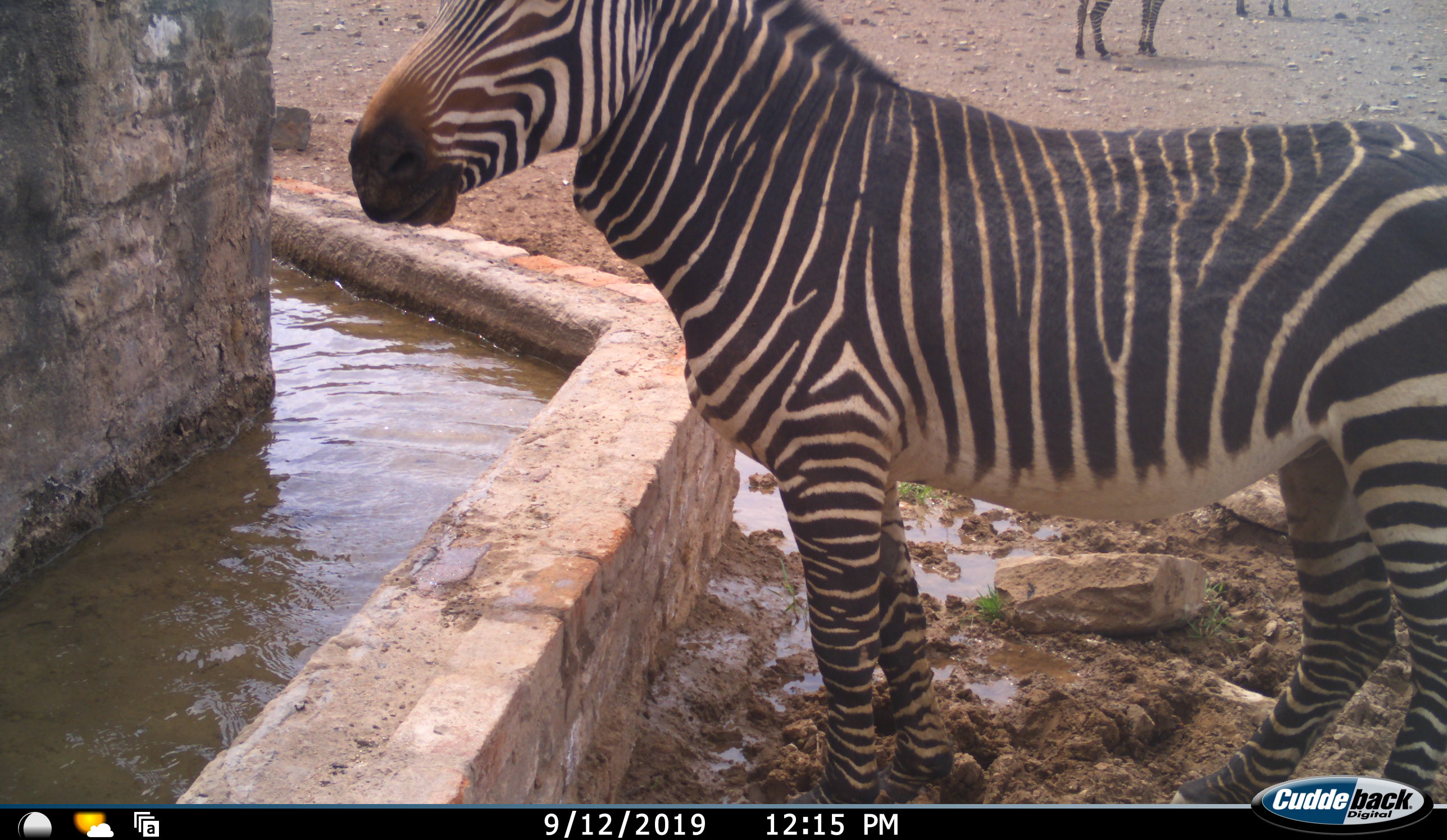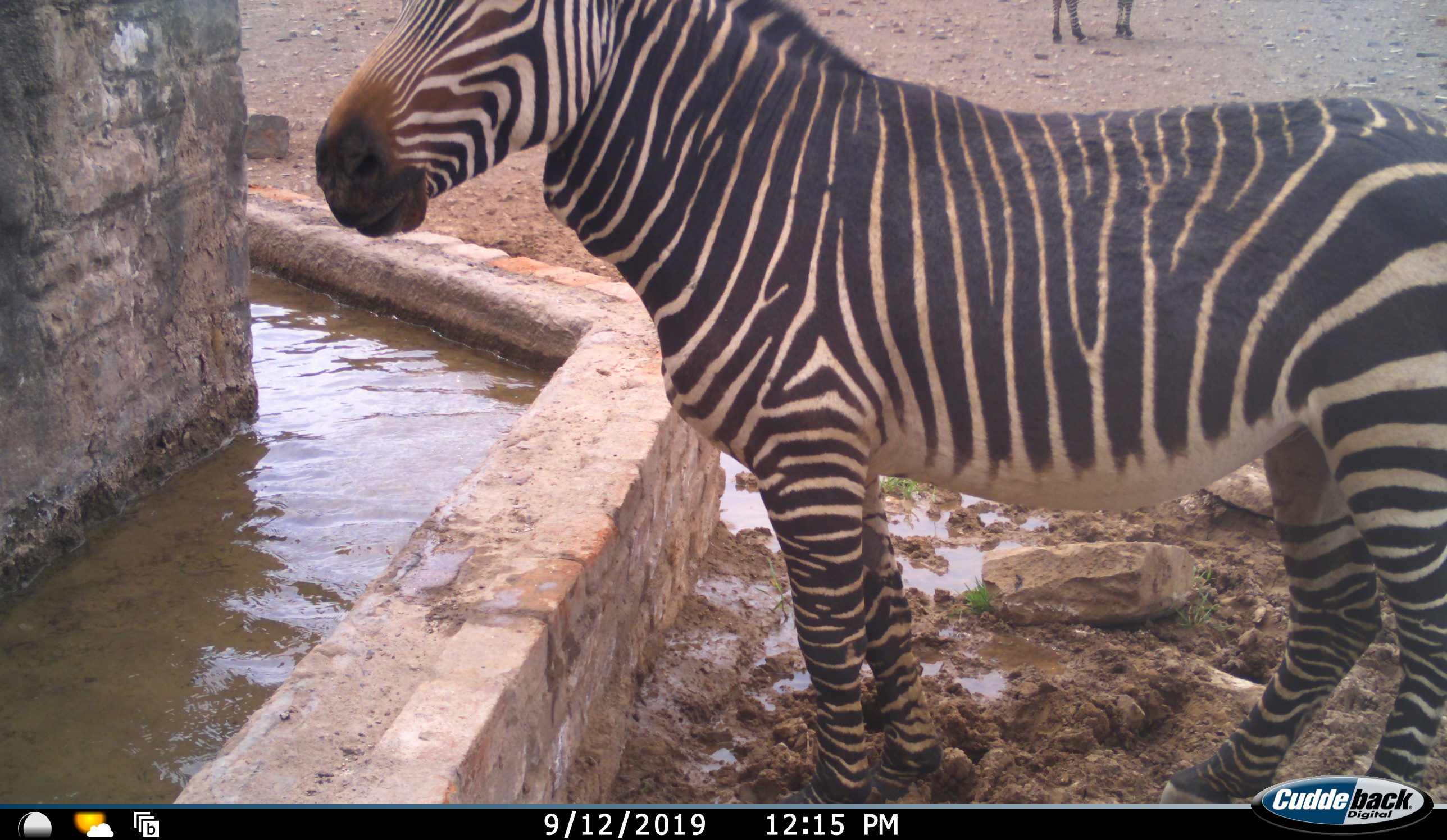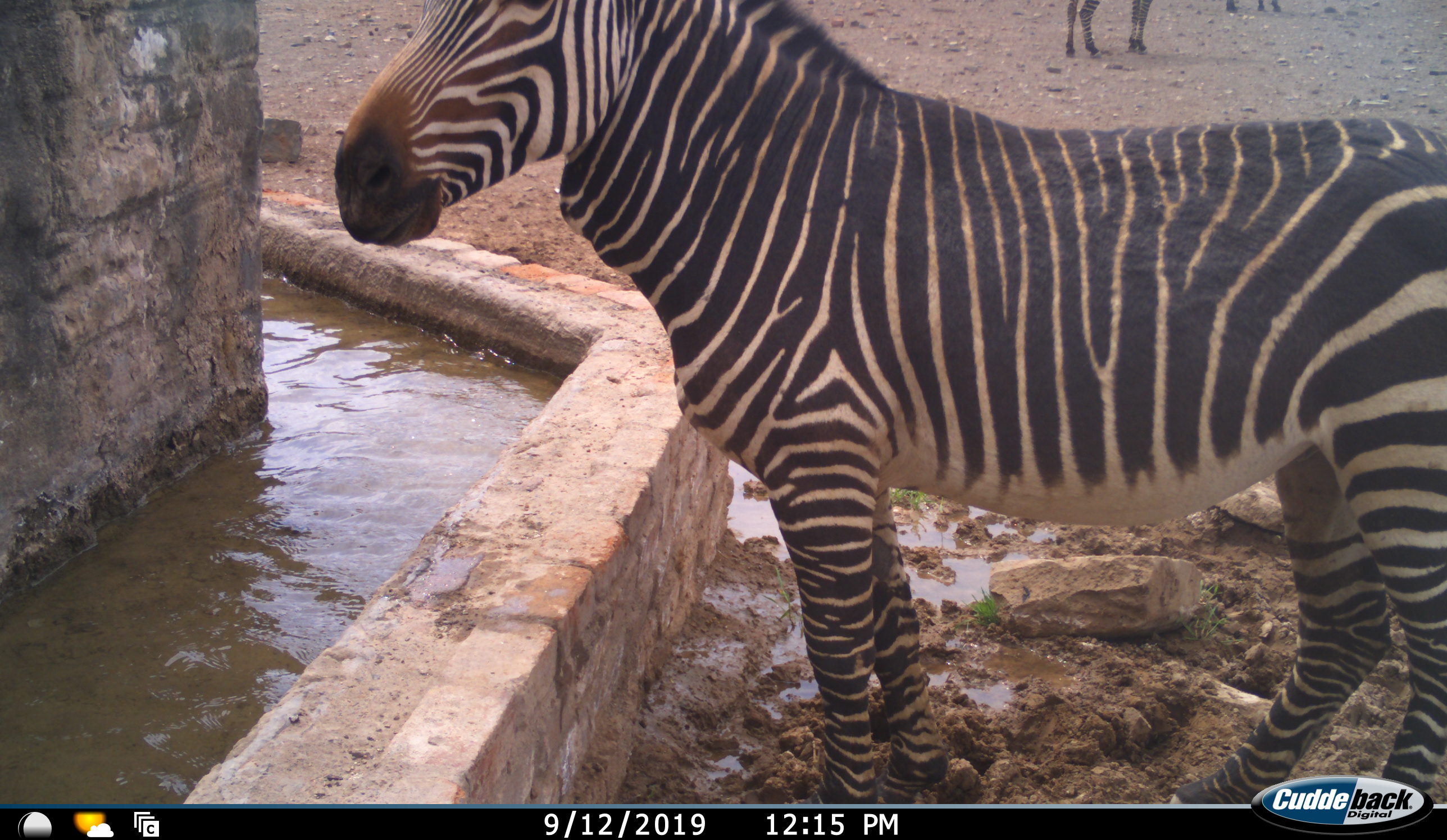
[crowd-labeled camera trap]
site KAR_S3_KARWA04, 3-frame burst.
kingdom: Animalia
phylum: Chordata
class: Mammalia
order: Perissodactyla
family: Equidae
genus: Equus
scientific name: Equus zebra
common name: mountain zebra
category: zebramountain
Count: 2.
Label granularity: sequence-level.